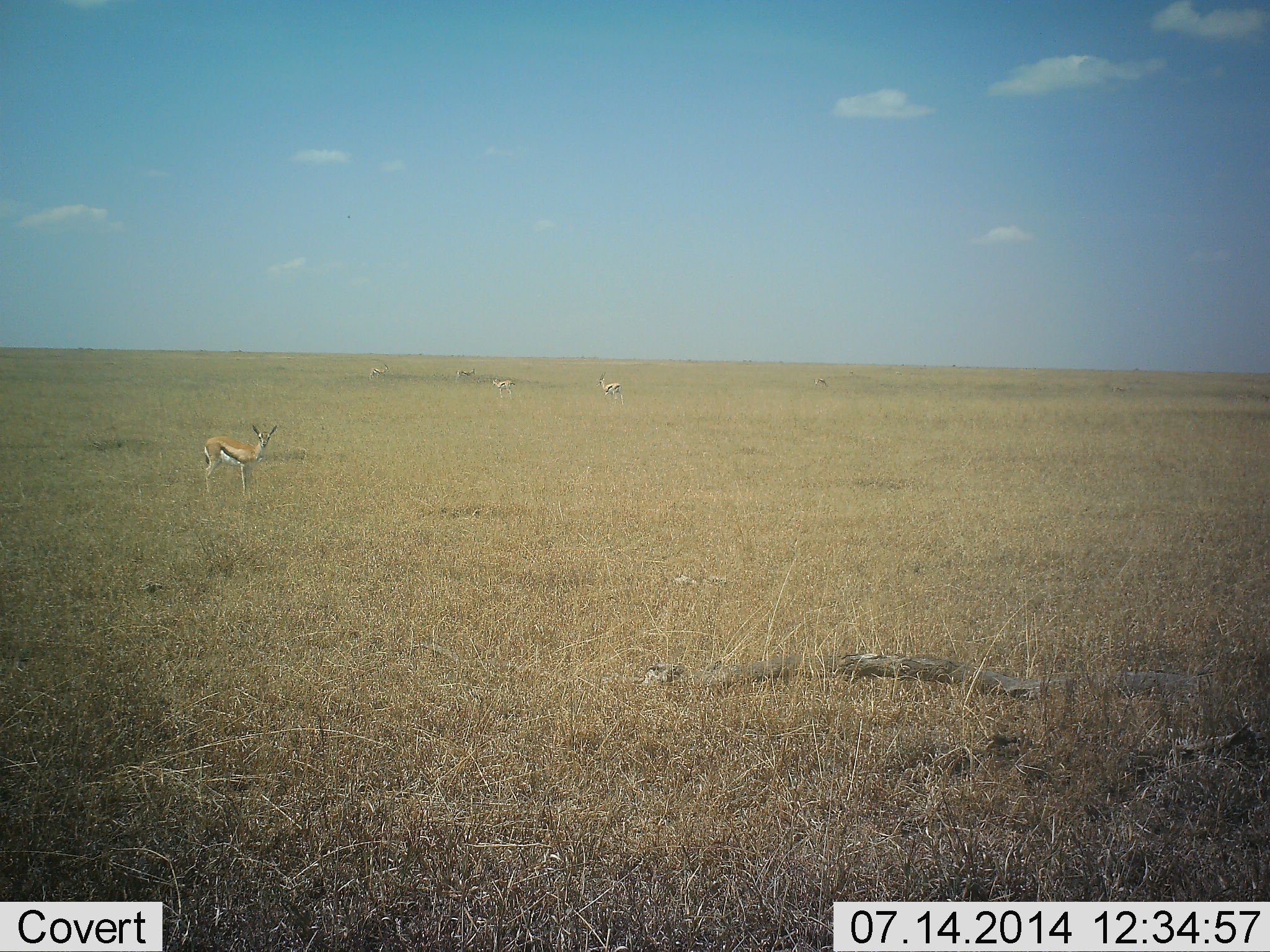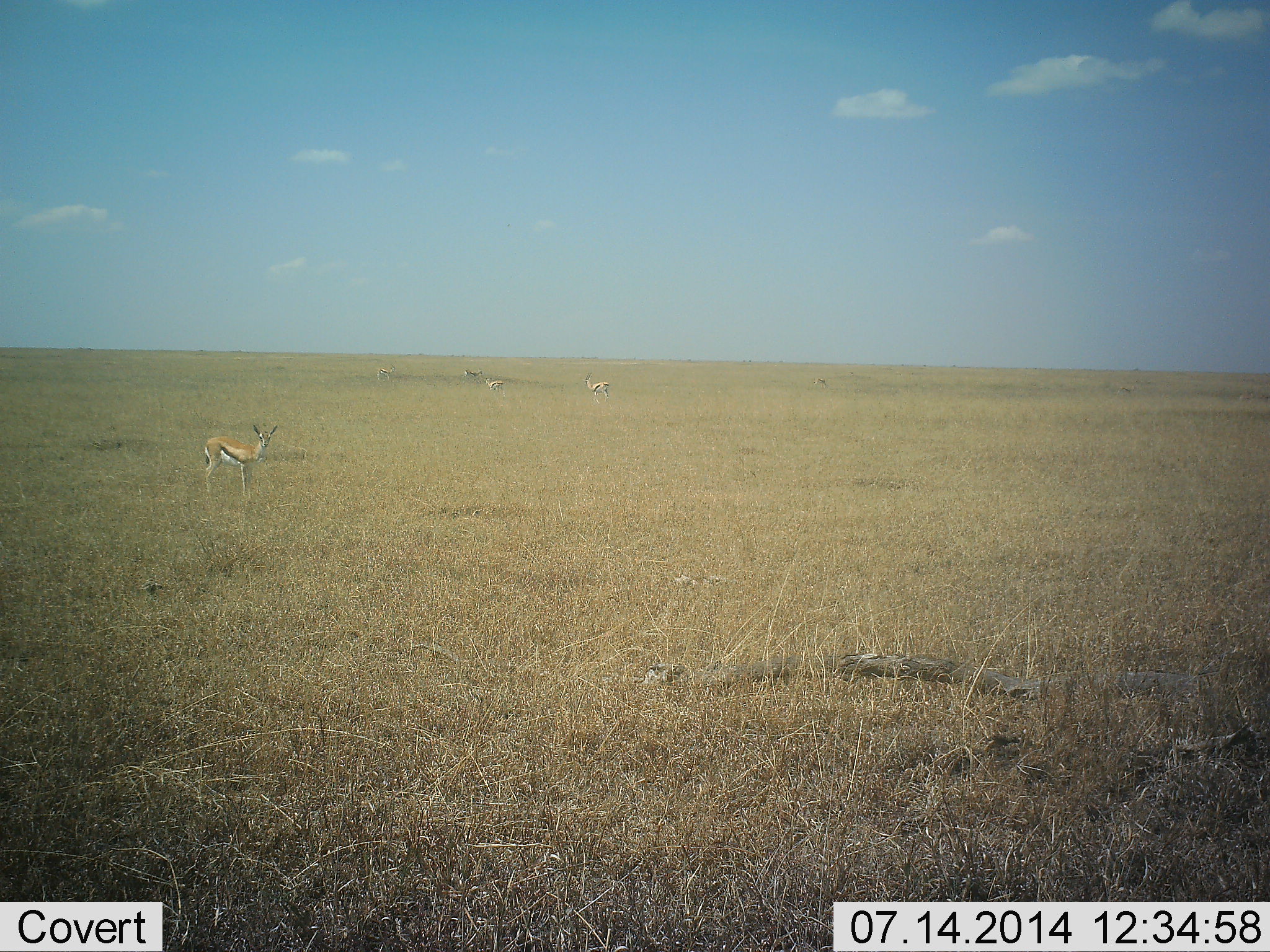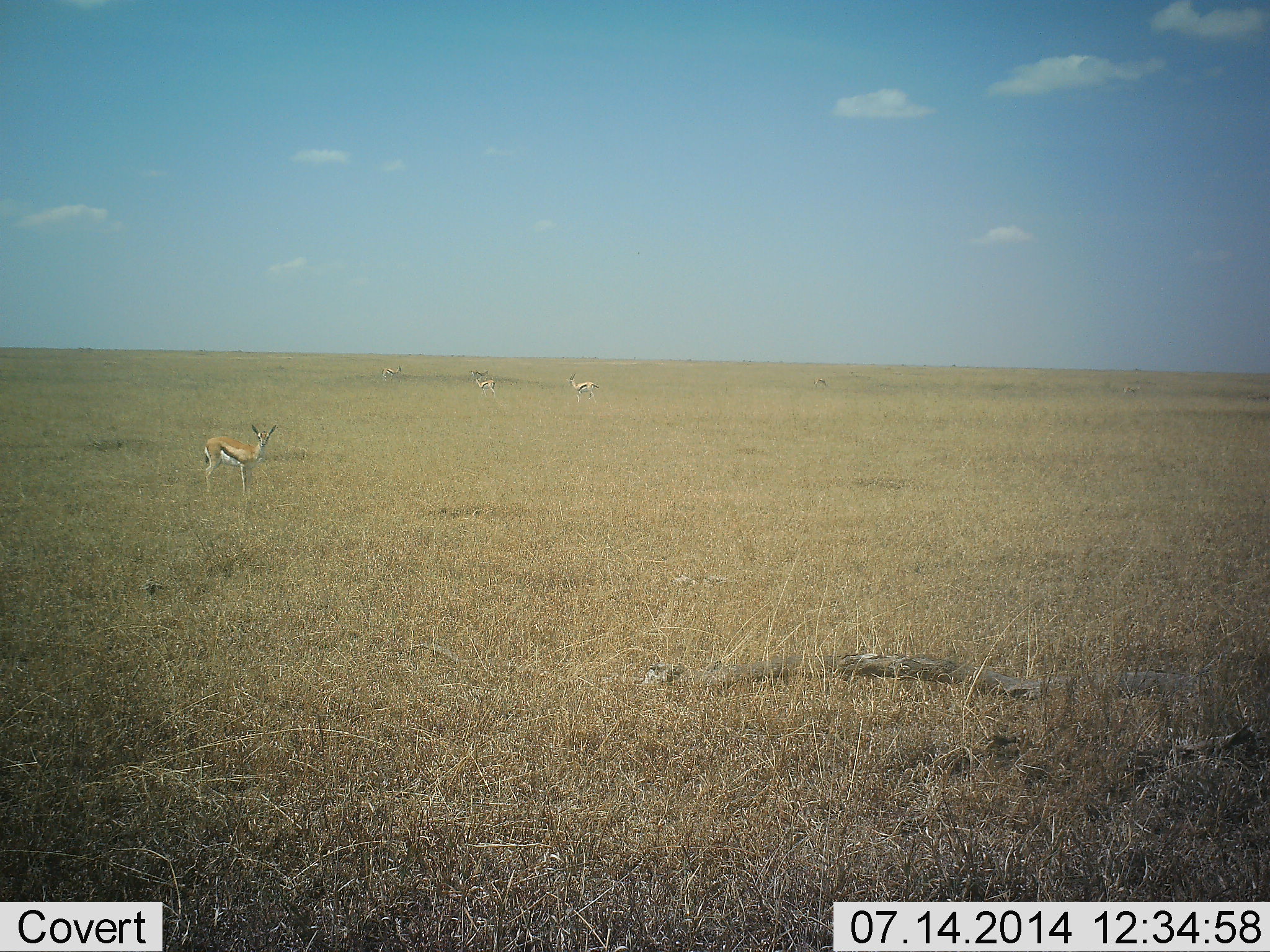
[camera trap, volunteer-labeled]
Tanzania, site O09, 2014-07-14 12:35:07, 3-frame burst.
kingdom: Animalia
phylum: Chordata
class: Mammalia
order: Artiodactyla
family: Bovidae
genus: Eudorcas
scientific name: Eudorcas thomsonii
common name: thomson's gazelle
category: gazellethomsons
Gazellethomsons (thomson's gazelle) (Eudorcas thomsonii), count 4. Behavior (volunteer vote fractions): standing 90%, resting 0%, moving 60%, interacting 10%. Young present (vote fraction): 0%. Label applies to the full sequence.